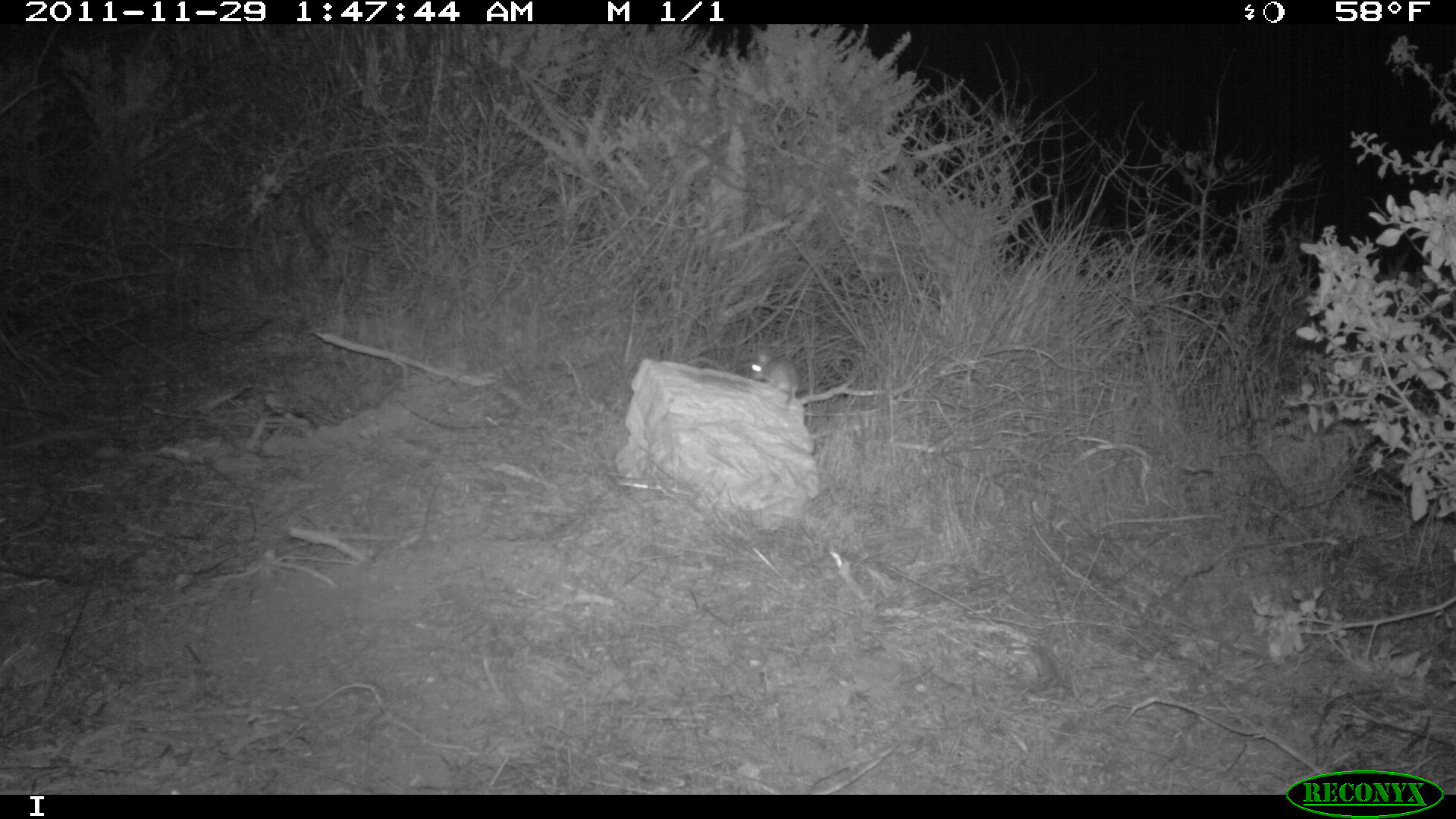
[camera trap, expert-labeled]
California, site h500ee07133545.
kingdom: Animalia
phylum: Chordata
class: Mammalia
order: Rodentia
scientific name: Rodentia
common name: rodent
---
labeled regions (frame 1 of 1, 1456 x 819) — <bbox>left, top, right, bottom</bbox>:
rodent: <bbox>749, 350, 803, 414</bbox>